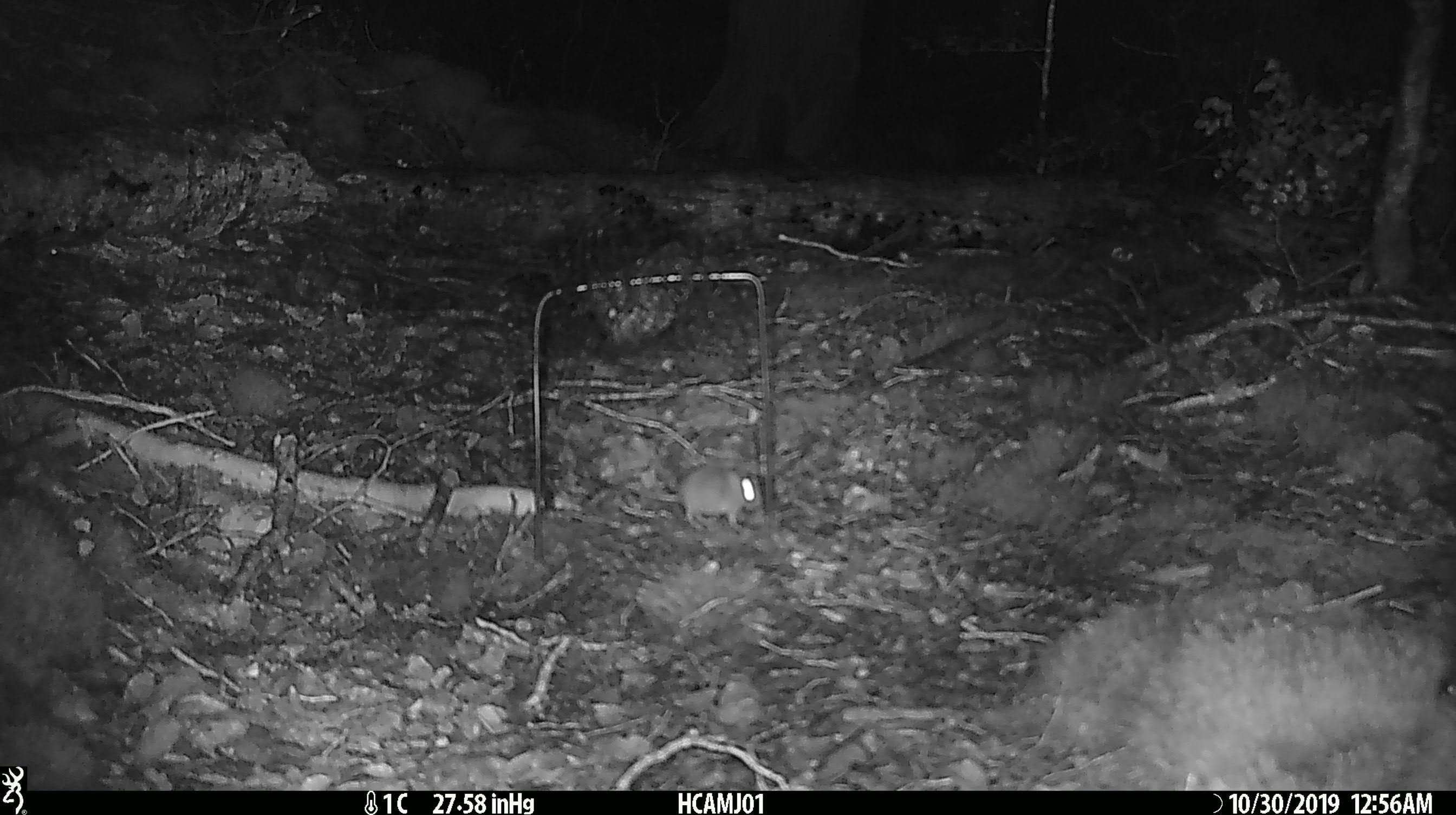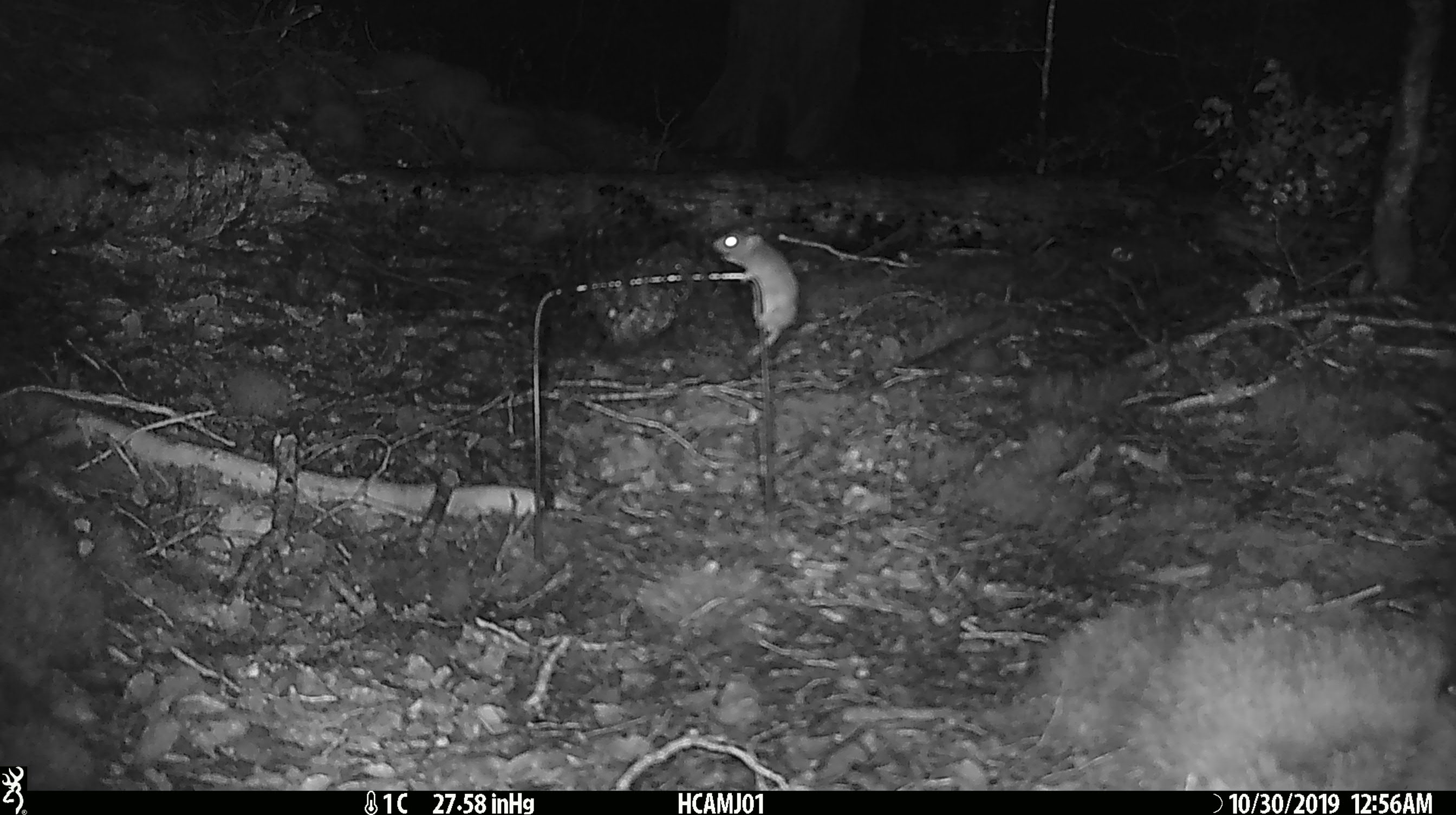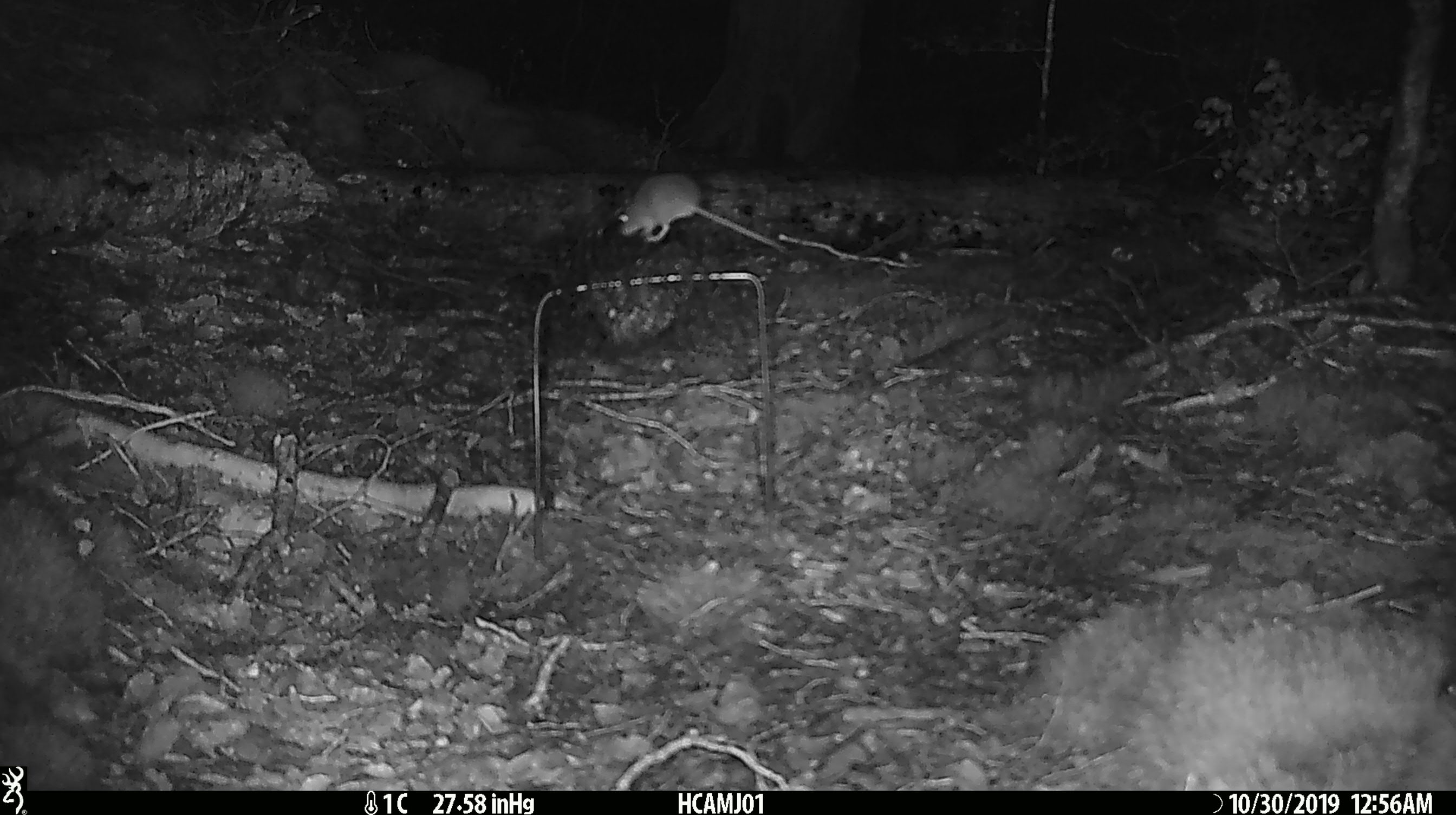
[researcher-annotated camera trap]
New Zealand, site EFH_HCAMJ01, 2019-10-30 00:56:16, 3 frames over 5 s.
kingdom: Animalia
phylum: Chordata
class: Mammalia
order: Rodentia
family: Muridae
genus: Mus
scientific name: Mus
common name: mouse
Mouse (Mus).